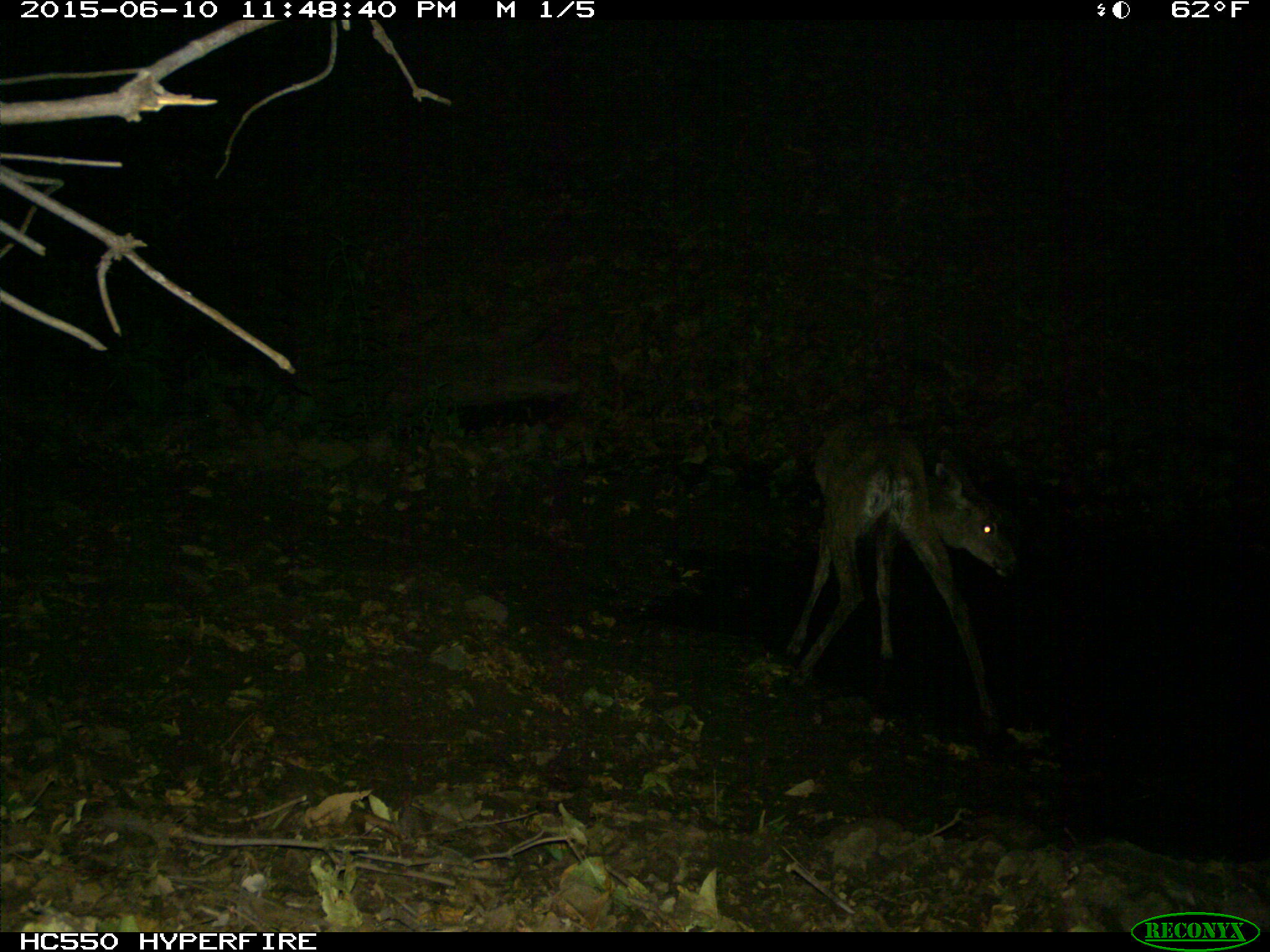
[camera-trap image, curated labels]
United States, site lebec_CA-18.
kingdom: Animalia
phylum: Chordata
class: Mammalia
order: Artiodactyla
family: Cervidae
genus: Odocoileus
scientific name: Odocoileus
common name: deer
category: unidentified deer